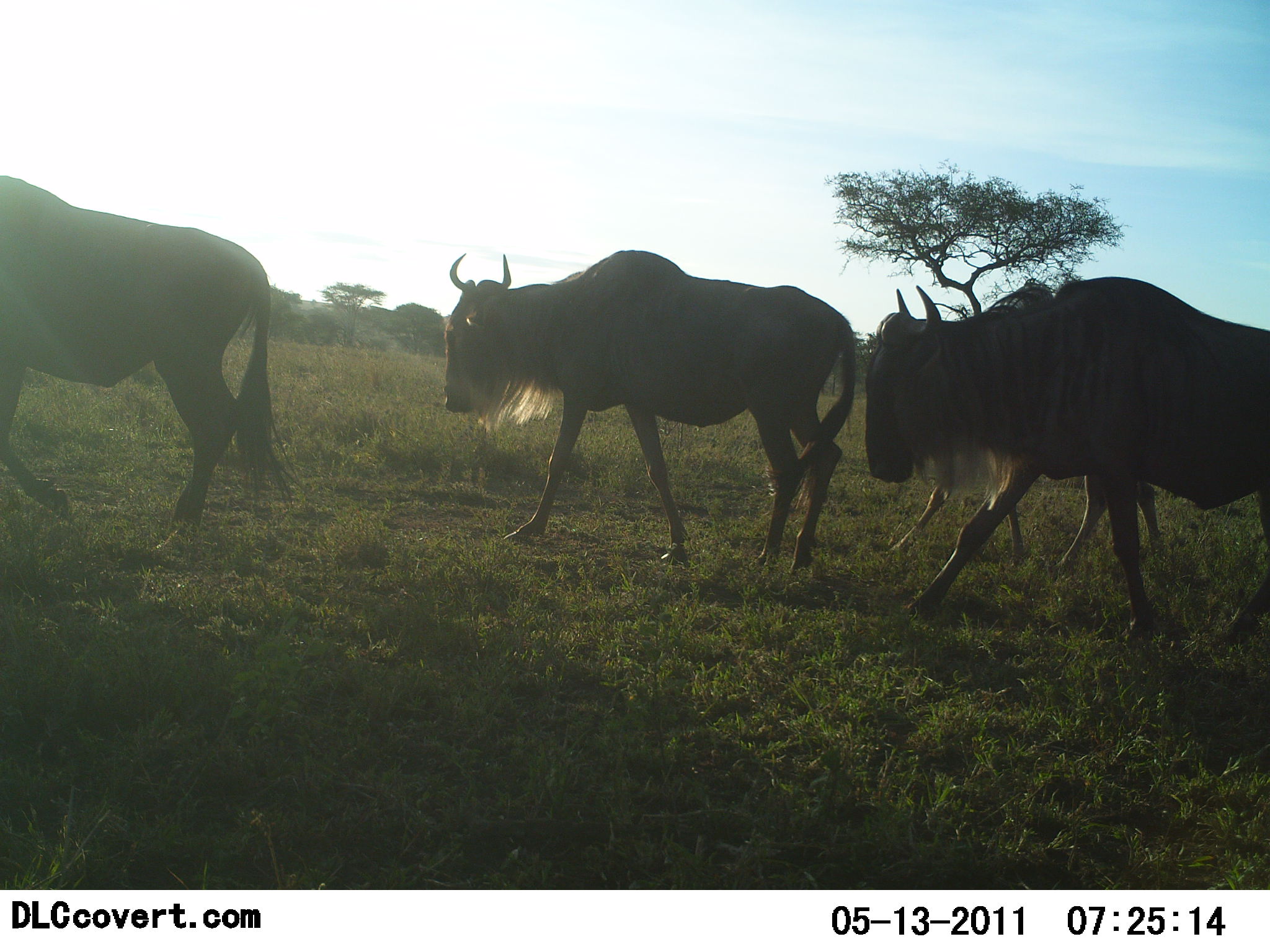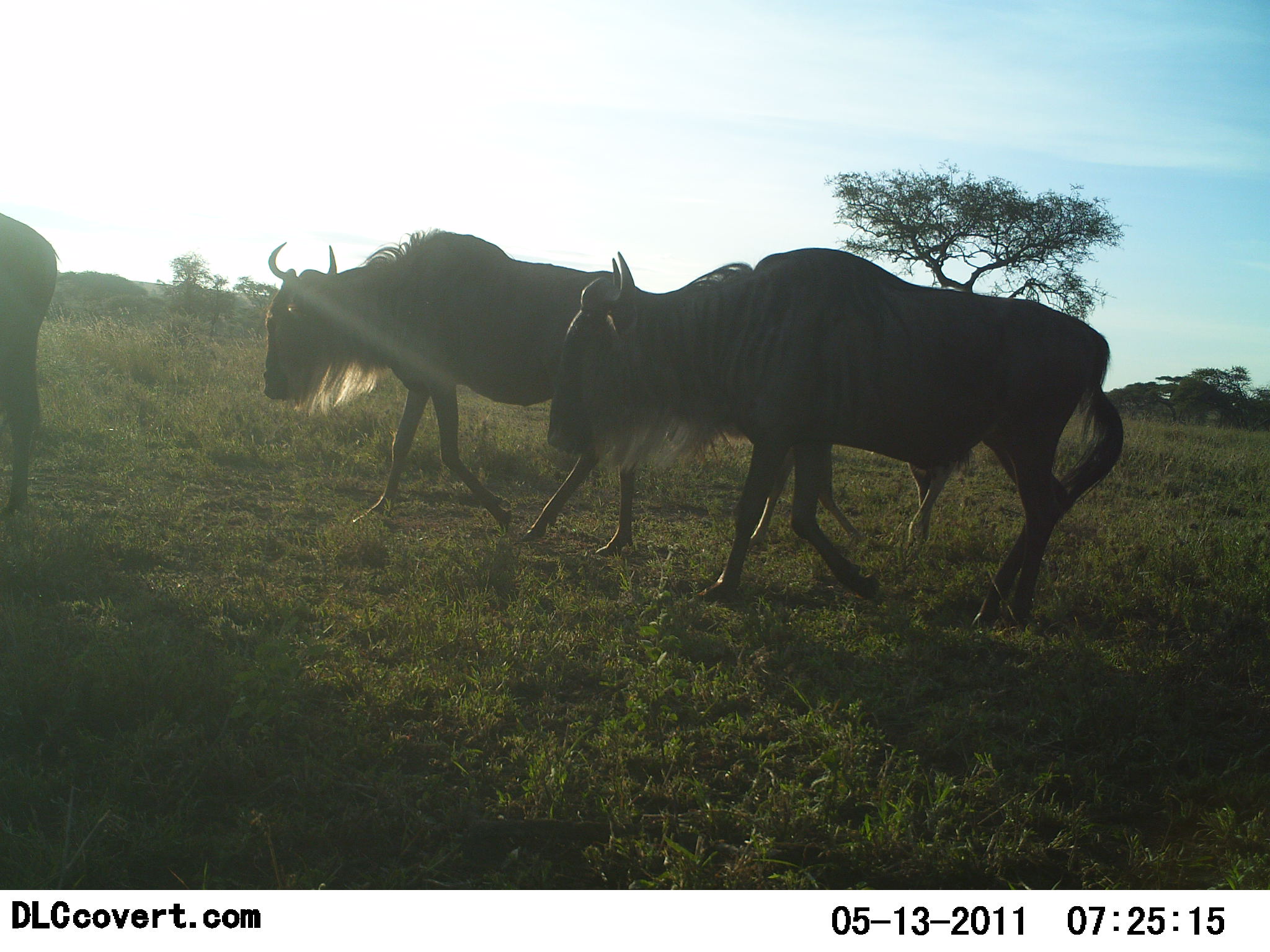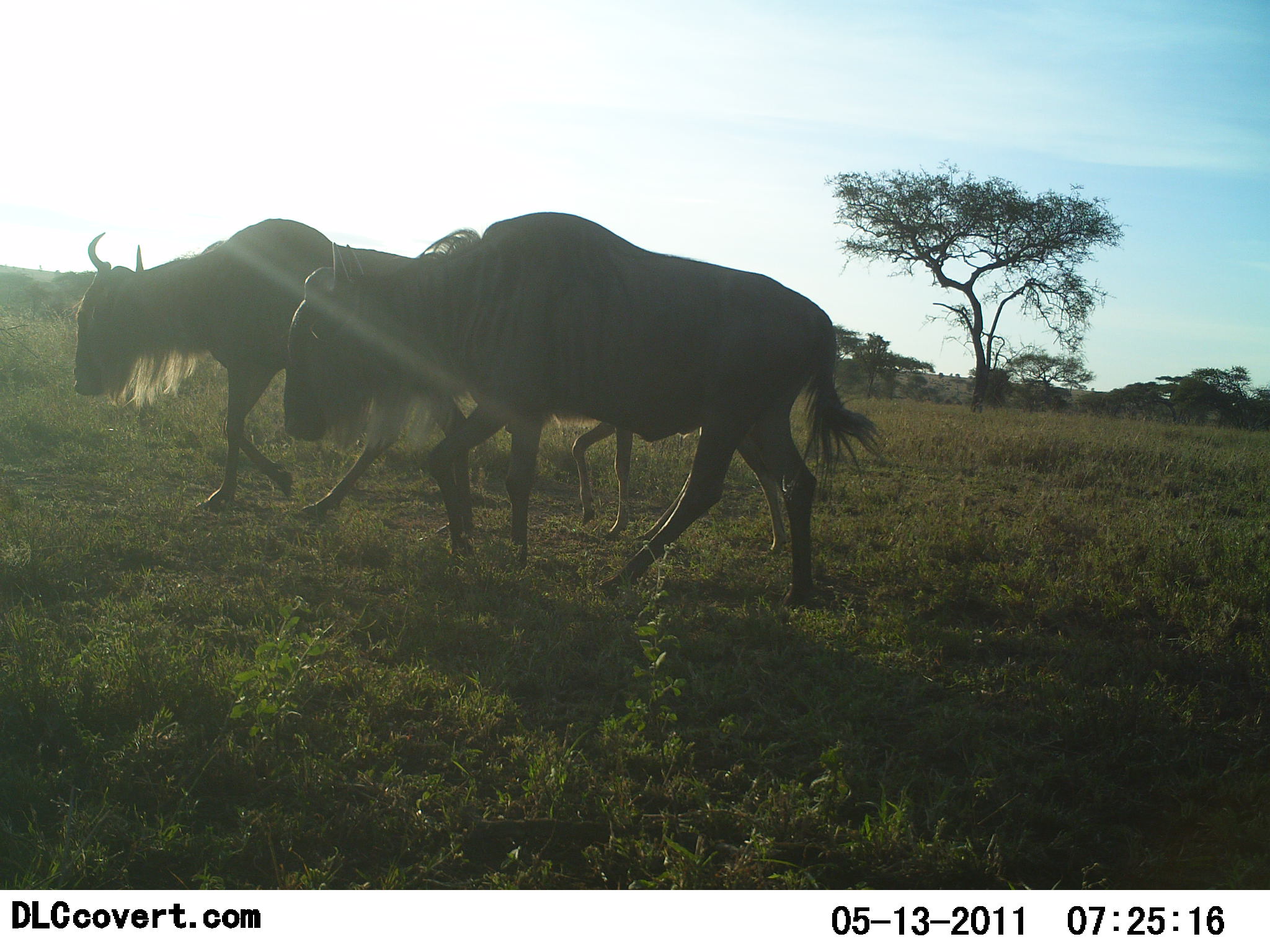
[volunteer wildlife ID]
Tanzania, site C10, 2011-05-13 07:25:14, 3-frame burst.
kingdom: Animalia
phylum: Chordata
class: Mammalia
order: Artiodactyla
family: Bovidae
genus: Connochaetes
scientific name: Connochaetes taurinus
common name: blue wildebeest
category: wildebeest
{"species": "wildebeest (blue wildebeest) (Connochaetes taurinus)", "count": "3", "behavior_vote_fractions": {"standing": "8%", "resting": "0%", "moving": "100%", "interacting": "0%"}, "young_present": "15%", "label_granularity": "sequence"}